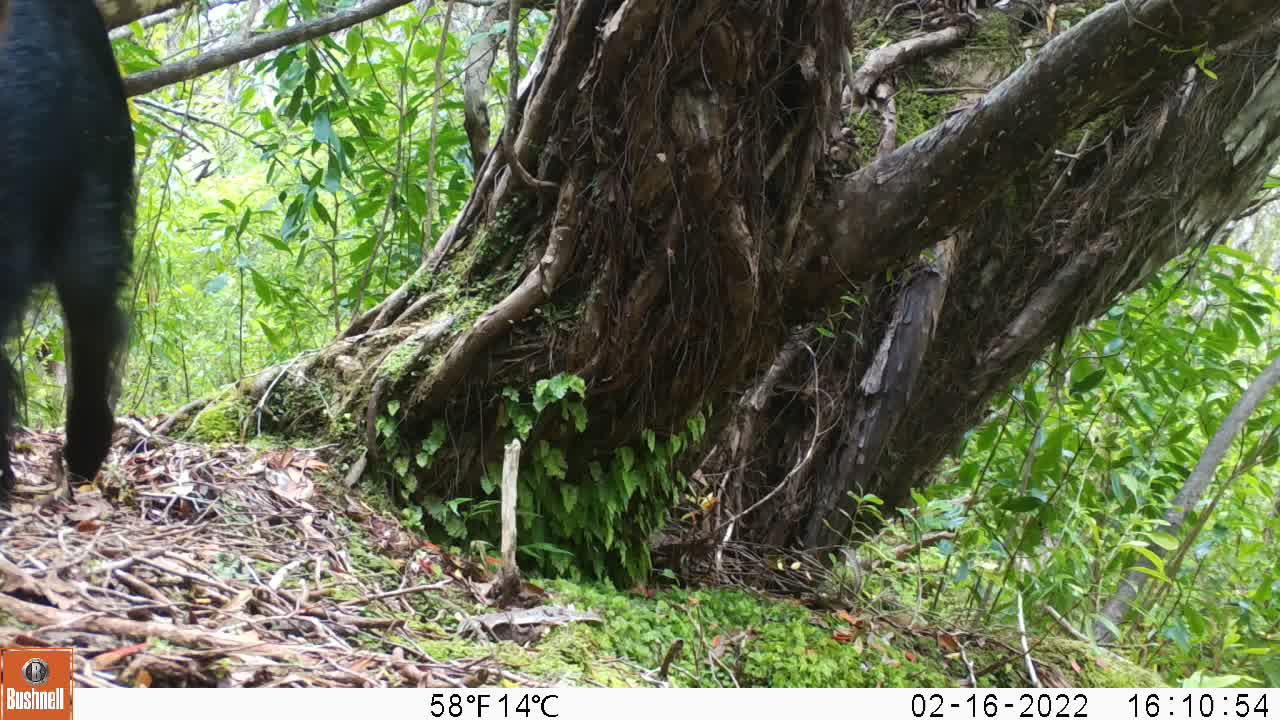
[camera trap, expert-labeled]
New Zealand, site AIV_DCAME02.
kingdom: Animalia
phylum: Chordata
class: Mammalia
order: Artiodactyla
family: Suidae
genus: Sus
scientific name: Sus scrofa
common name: pig